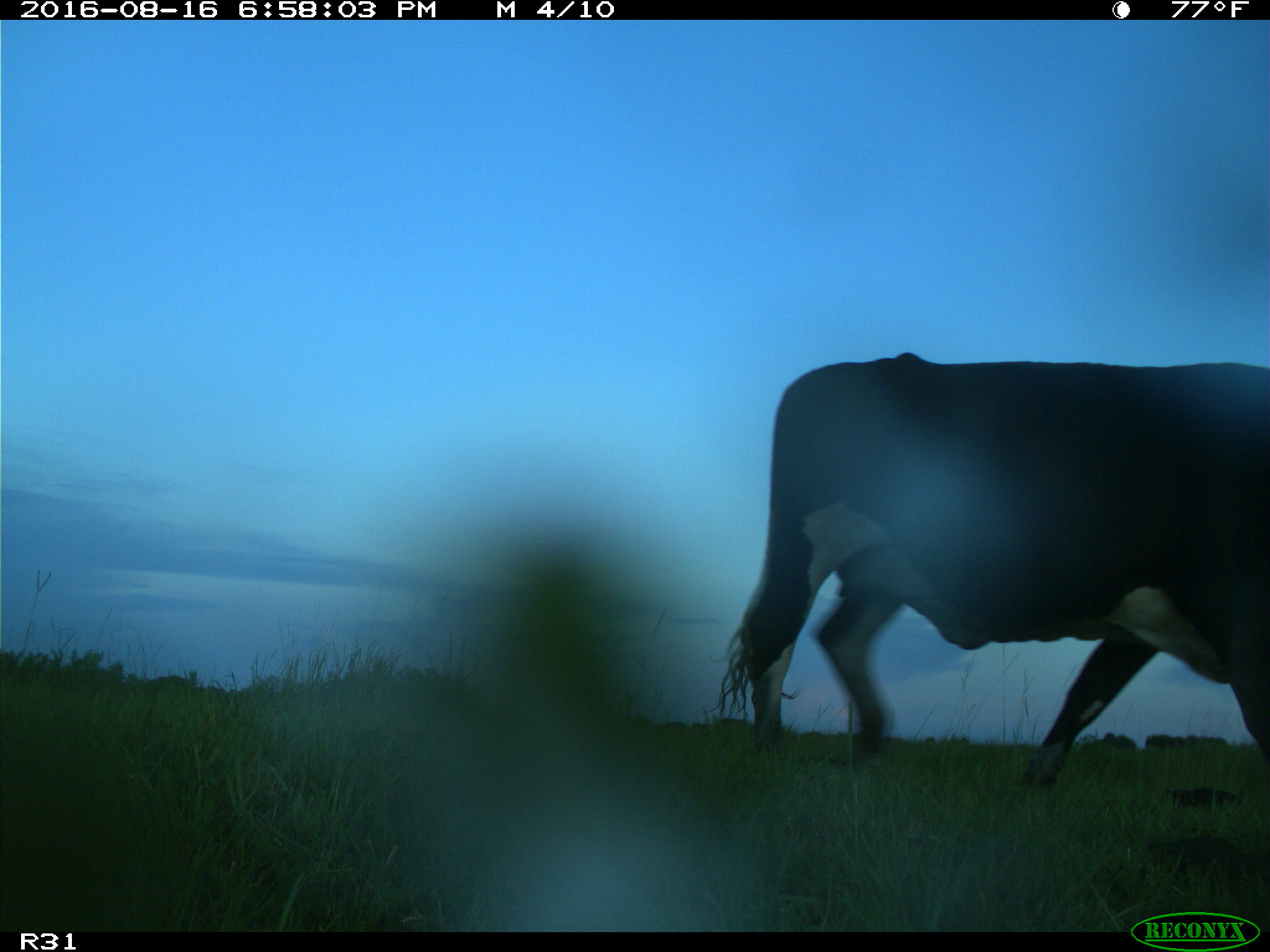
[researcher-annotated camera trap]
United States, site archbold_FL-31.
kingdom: Animalia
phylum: Chordata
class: Mammalia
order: Artiodactyla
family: Bovidae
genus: Bos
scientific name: Bos taurus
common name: domestic cow